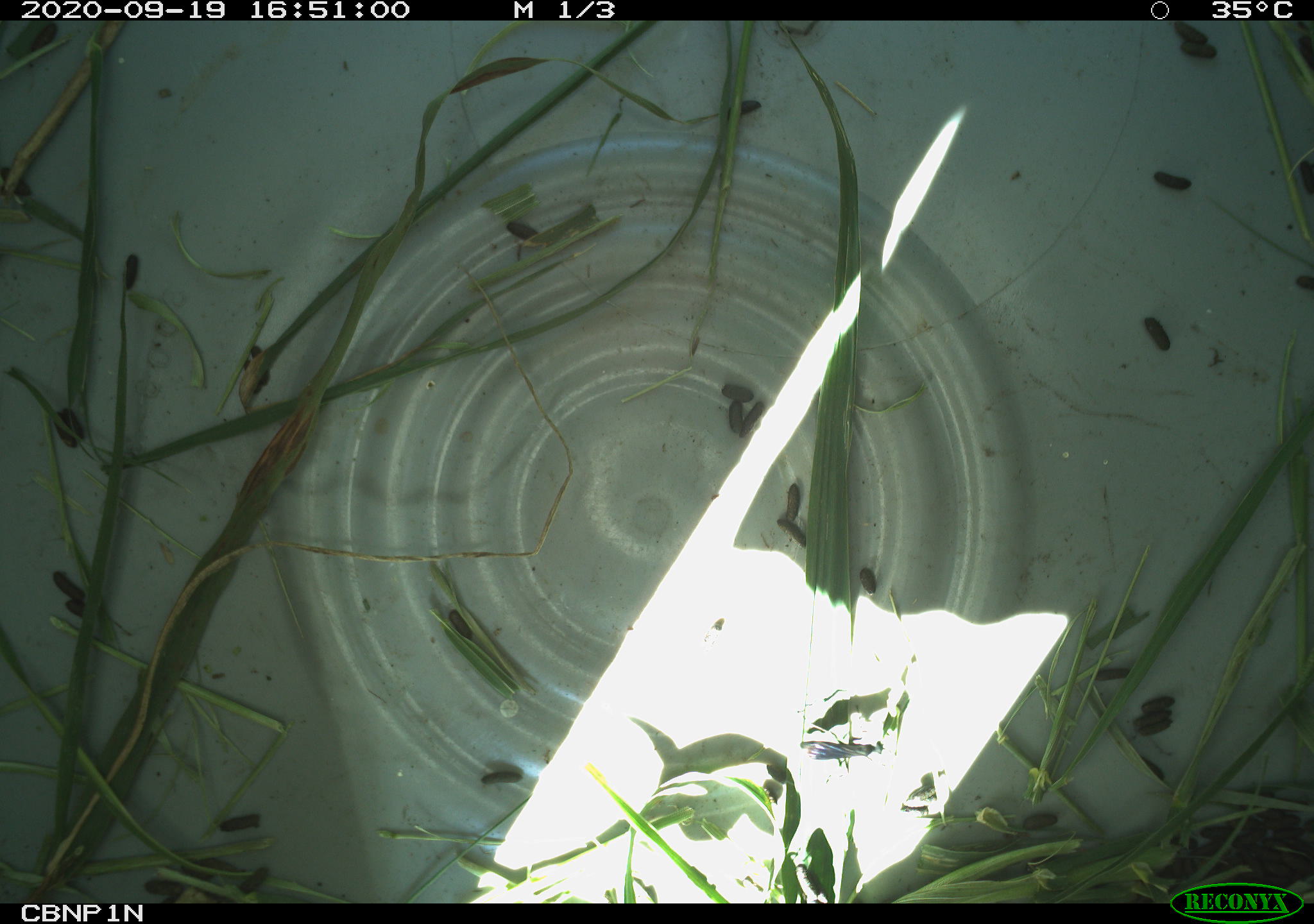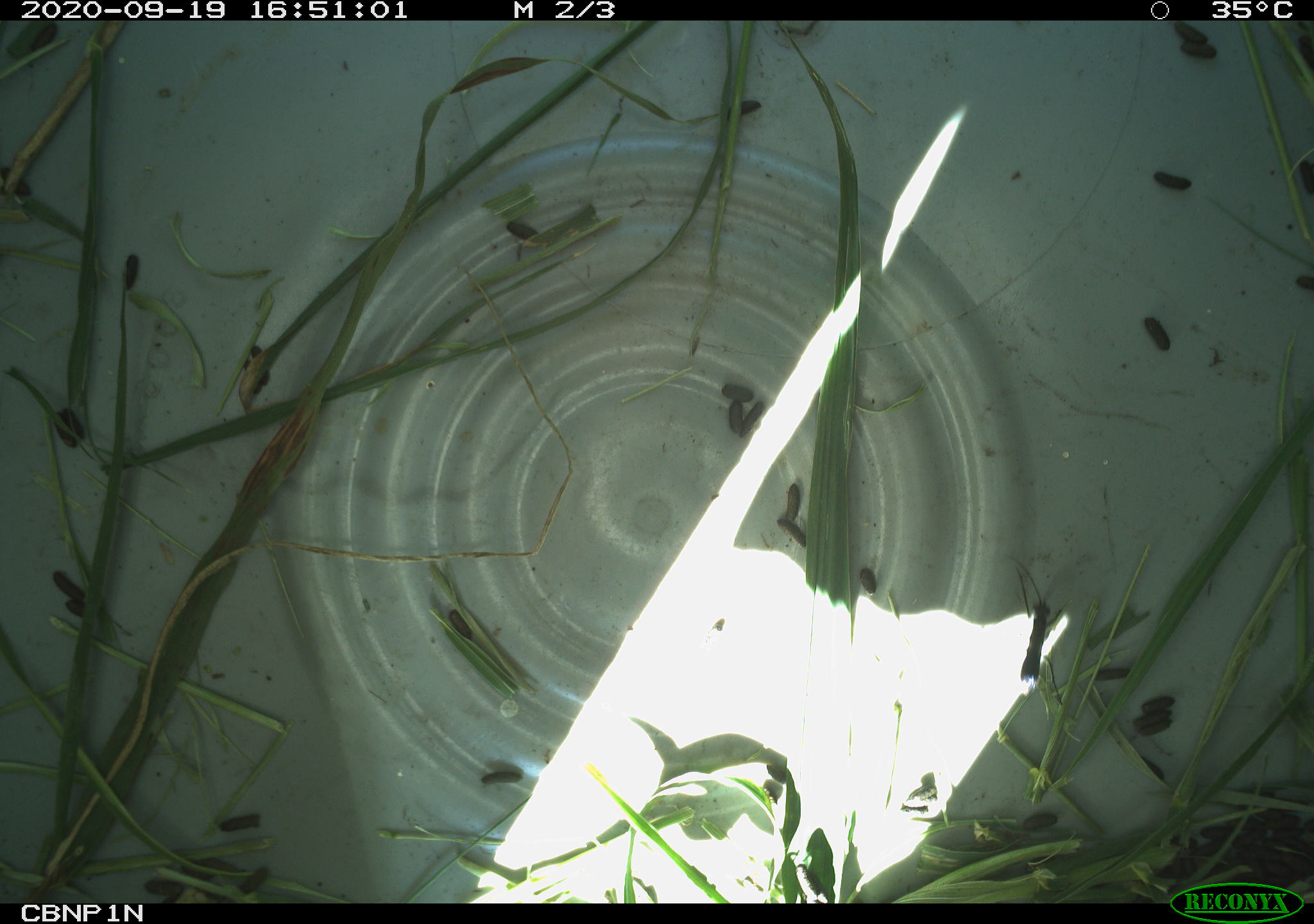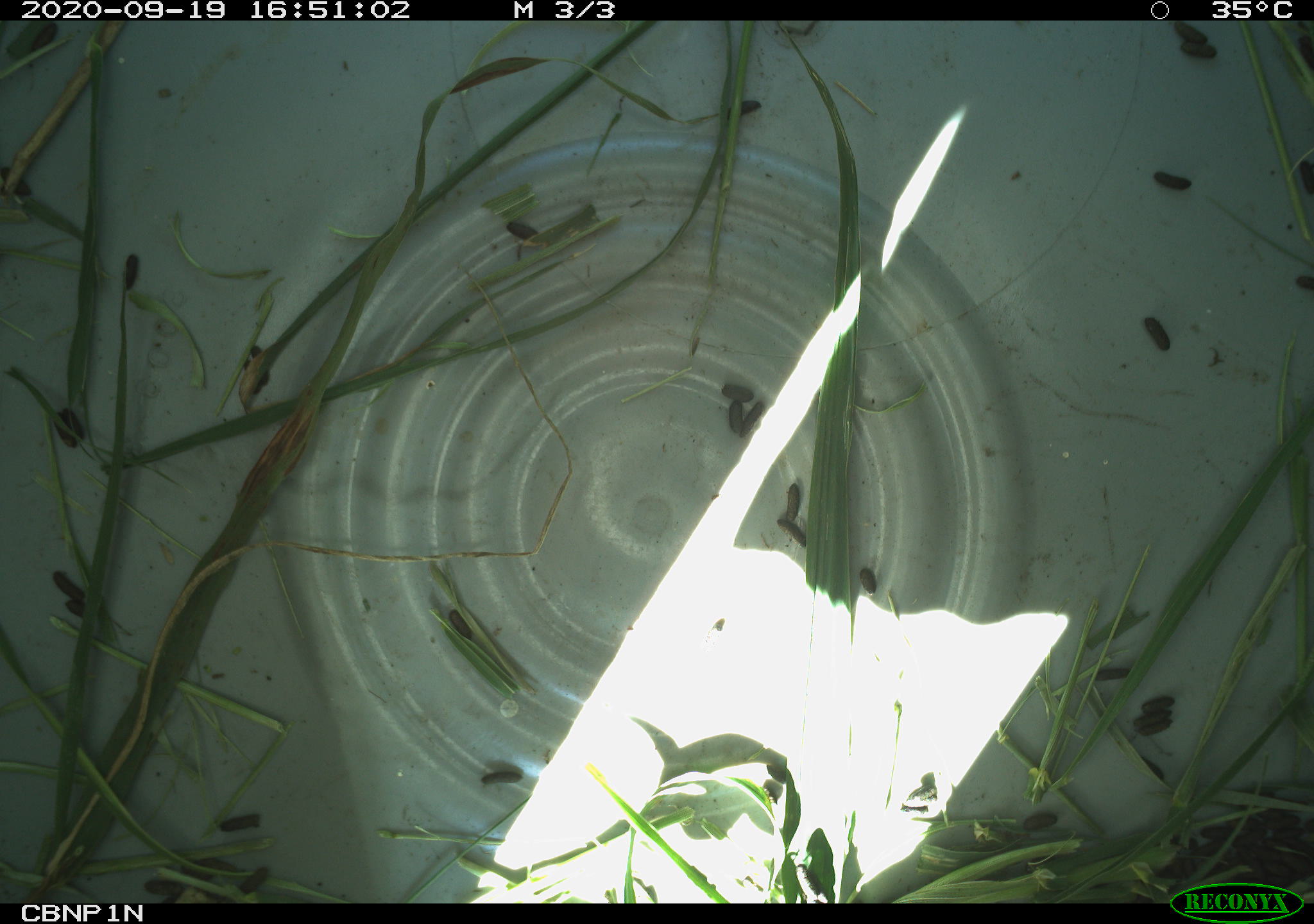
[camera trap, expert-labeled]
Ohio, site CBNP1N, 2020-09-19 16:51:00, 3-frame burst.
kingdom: Animalia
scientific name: Animalia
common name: animal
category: invertebrate